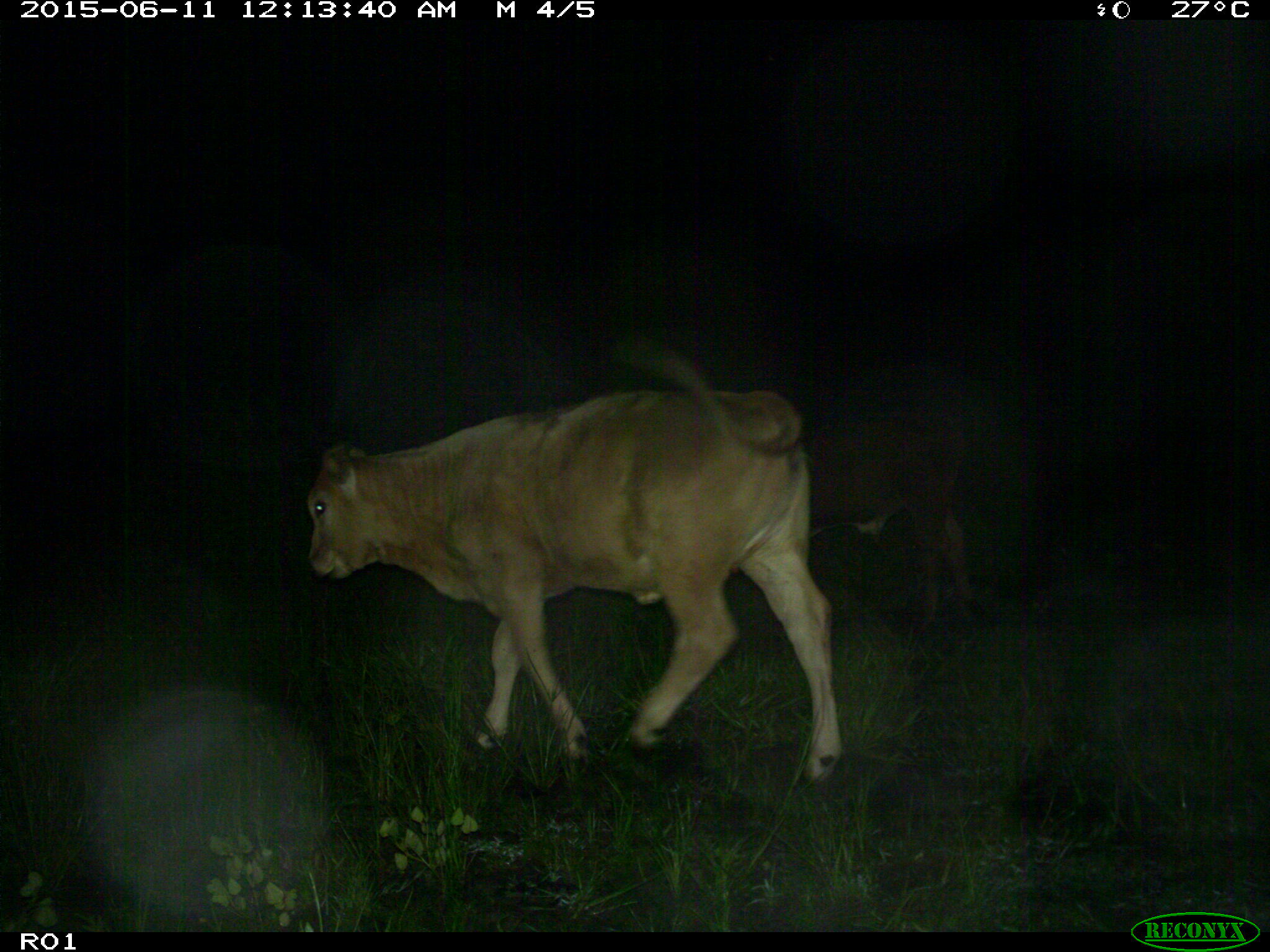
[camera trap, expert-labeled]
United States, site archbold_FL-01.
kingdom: Animalia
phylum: Chordata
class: Mammalia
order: Artiodactyla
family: Bovidae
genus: Bos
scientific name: Bos taurus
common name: domestic cow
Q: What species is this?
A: Bos taurus (domestic cow).